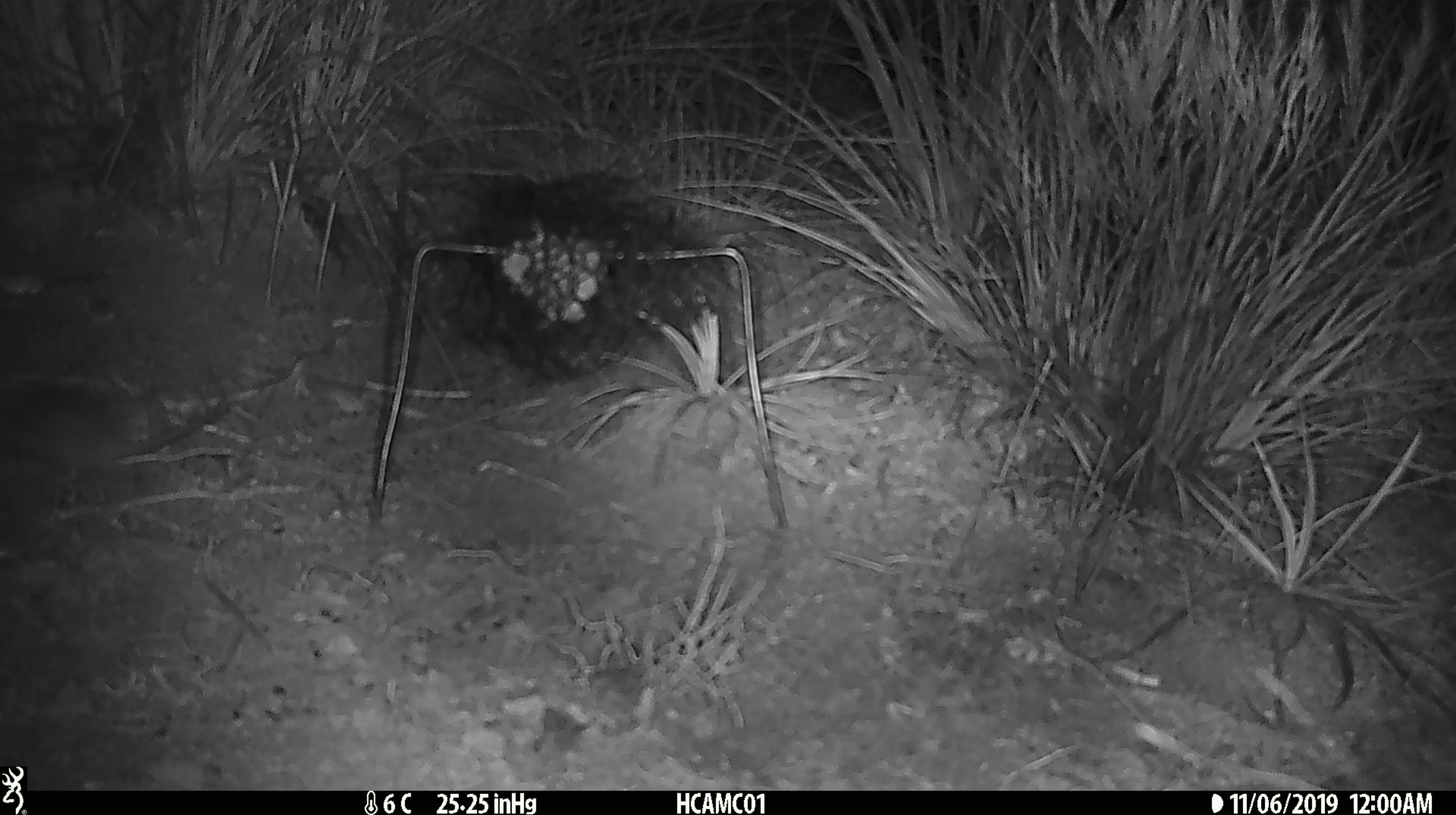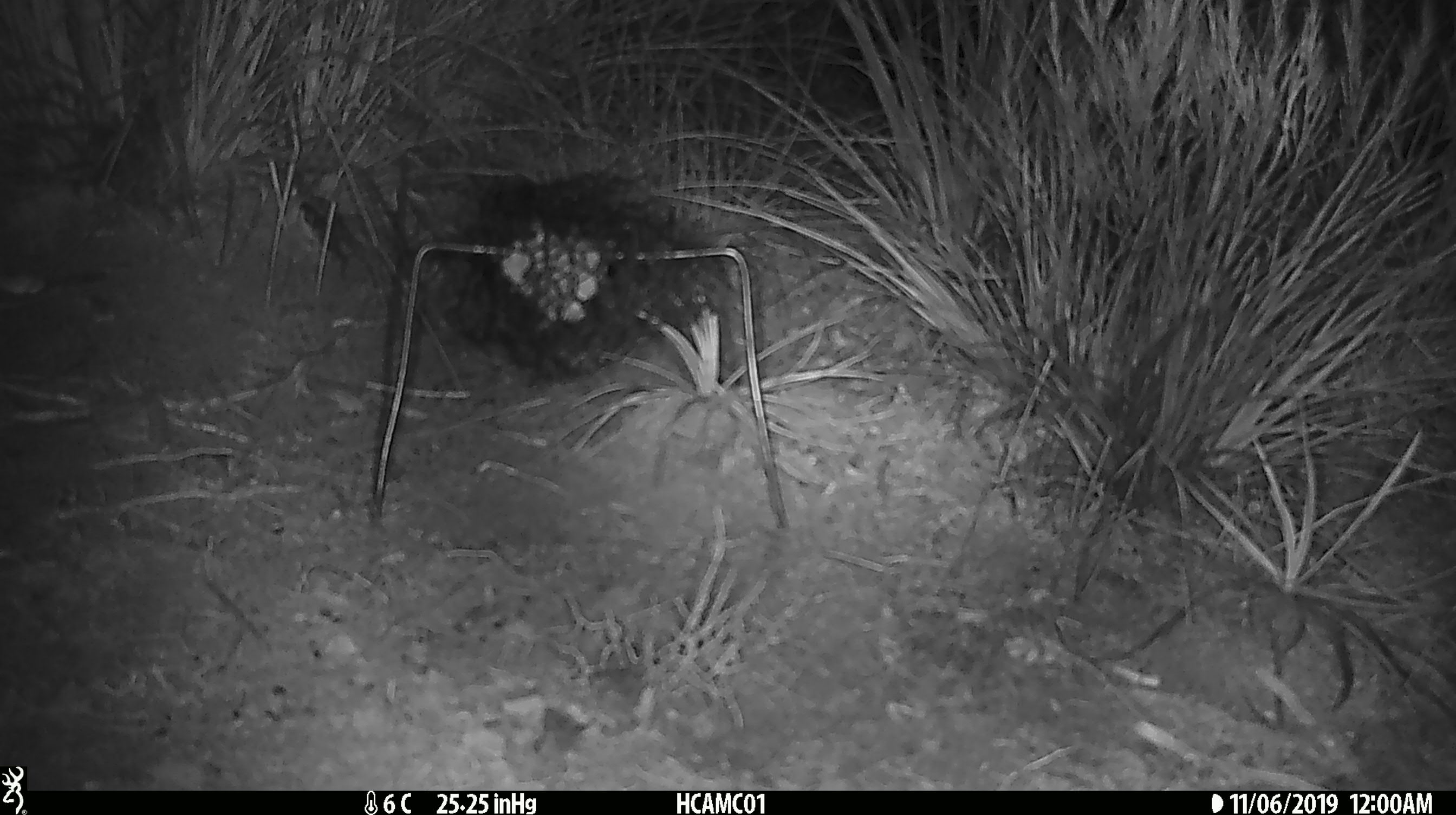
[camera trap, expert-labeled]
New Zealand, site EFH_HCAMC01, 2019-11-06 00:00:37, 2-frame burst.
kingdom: Animalia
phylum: Chordata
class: Mammalia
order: Rodentia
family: Muridae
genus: Mus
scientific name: Mus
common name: mouse